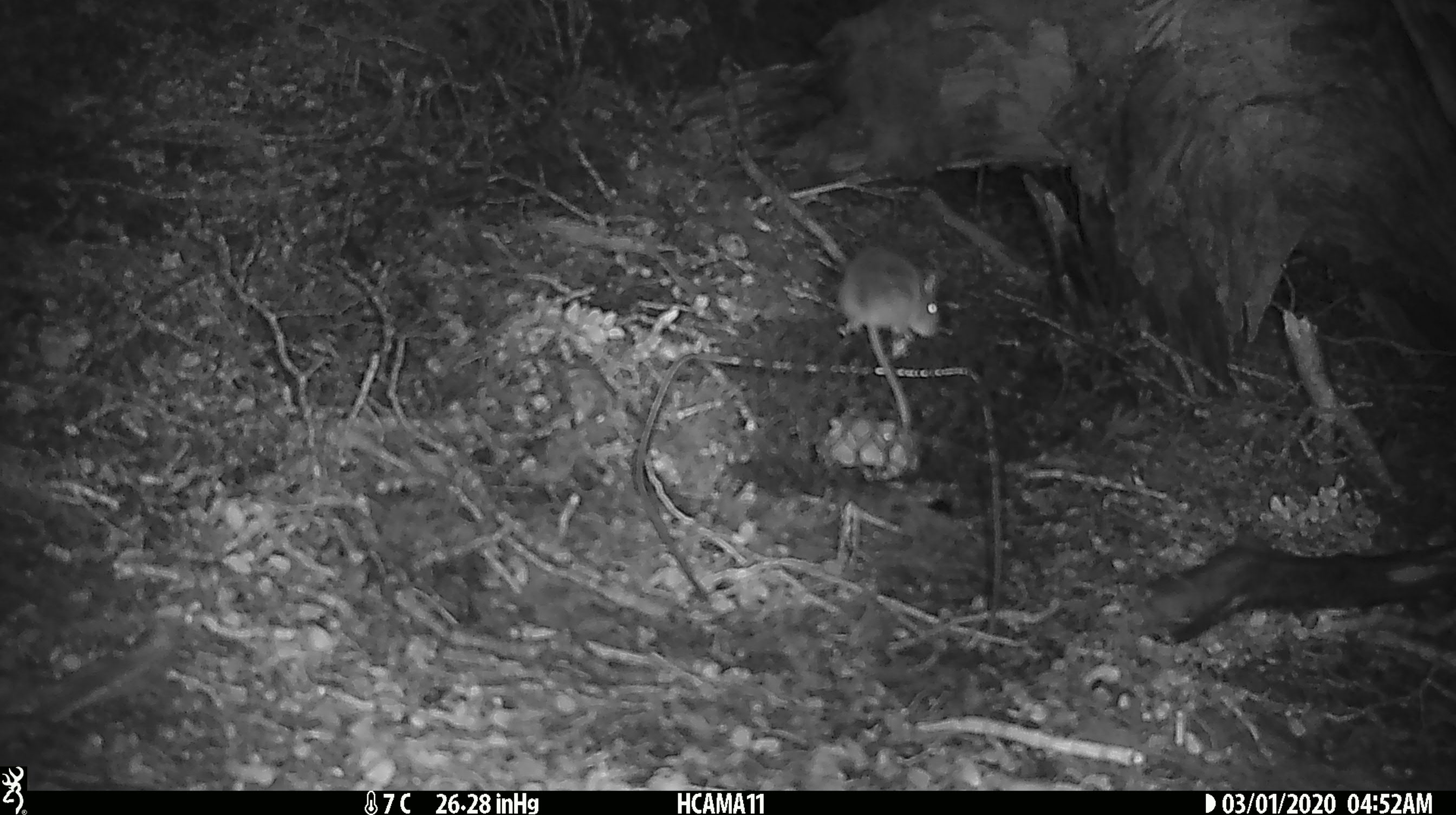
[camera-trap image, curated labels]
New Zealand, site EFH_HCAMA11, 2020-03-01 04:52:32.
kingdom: Animalia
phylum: Chordata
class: Mammalia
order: Rodentia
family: Muridae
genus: Mus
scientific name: Mus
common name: mouse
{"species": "mouse (Mus)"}